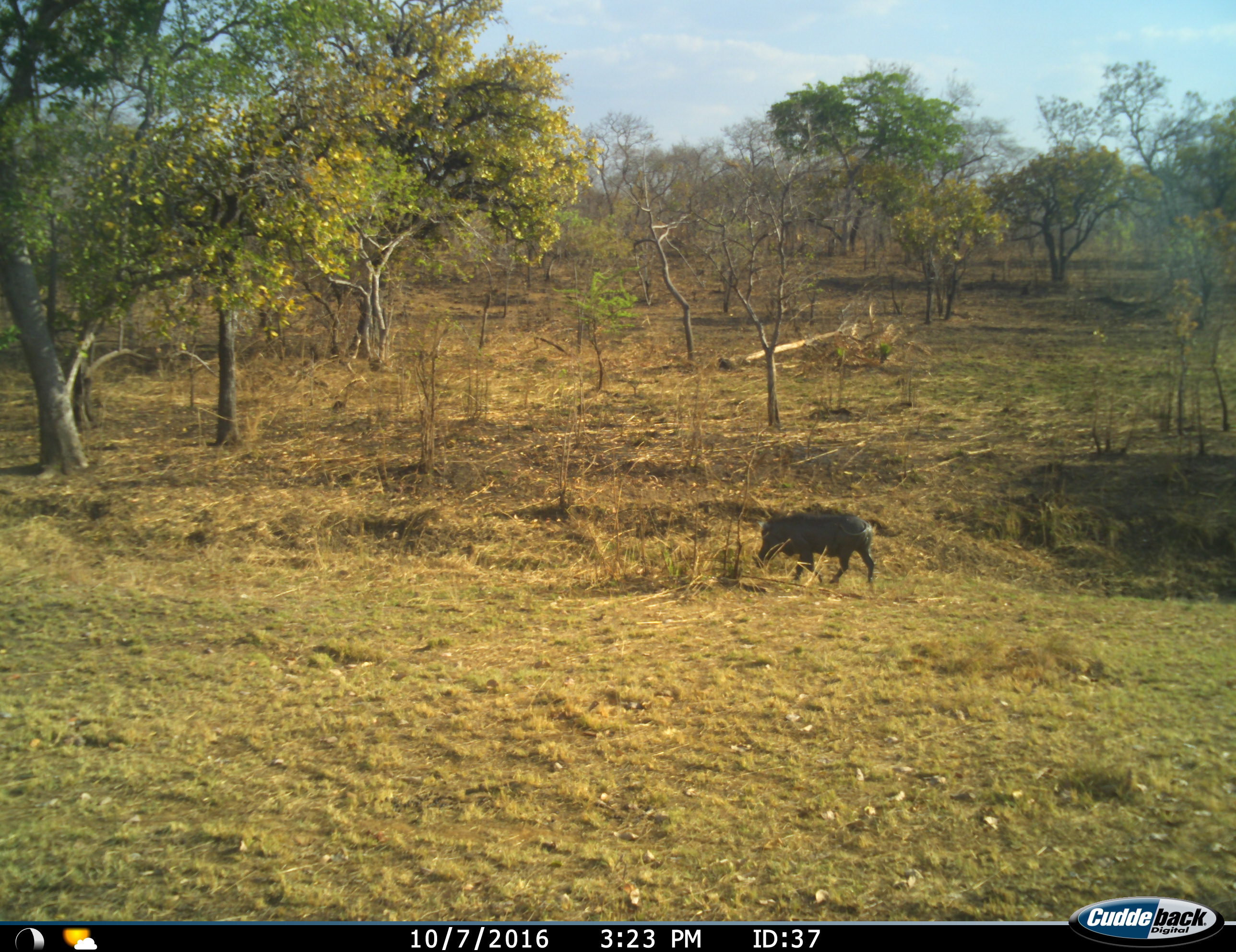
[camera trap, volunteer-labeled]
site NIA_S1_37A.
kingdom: Animalia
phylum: Chordata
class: Mammalia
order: Artiodactyla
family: Suidae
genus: Phacochoerus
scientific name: Phacochoerus africanus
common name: warthog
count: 1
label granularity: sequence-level